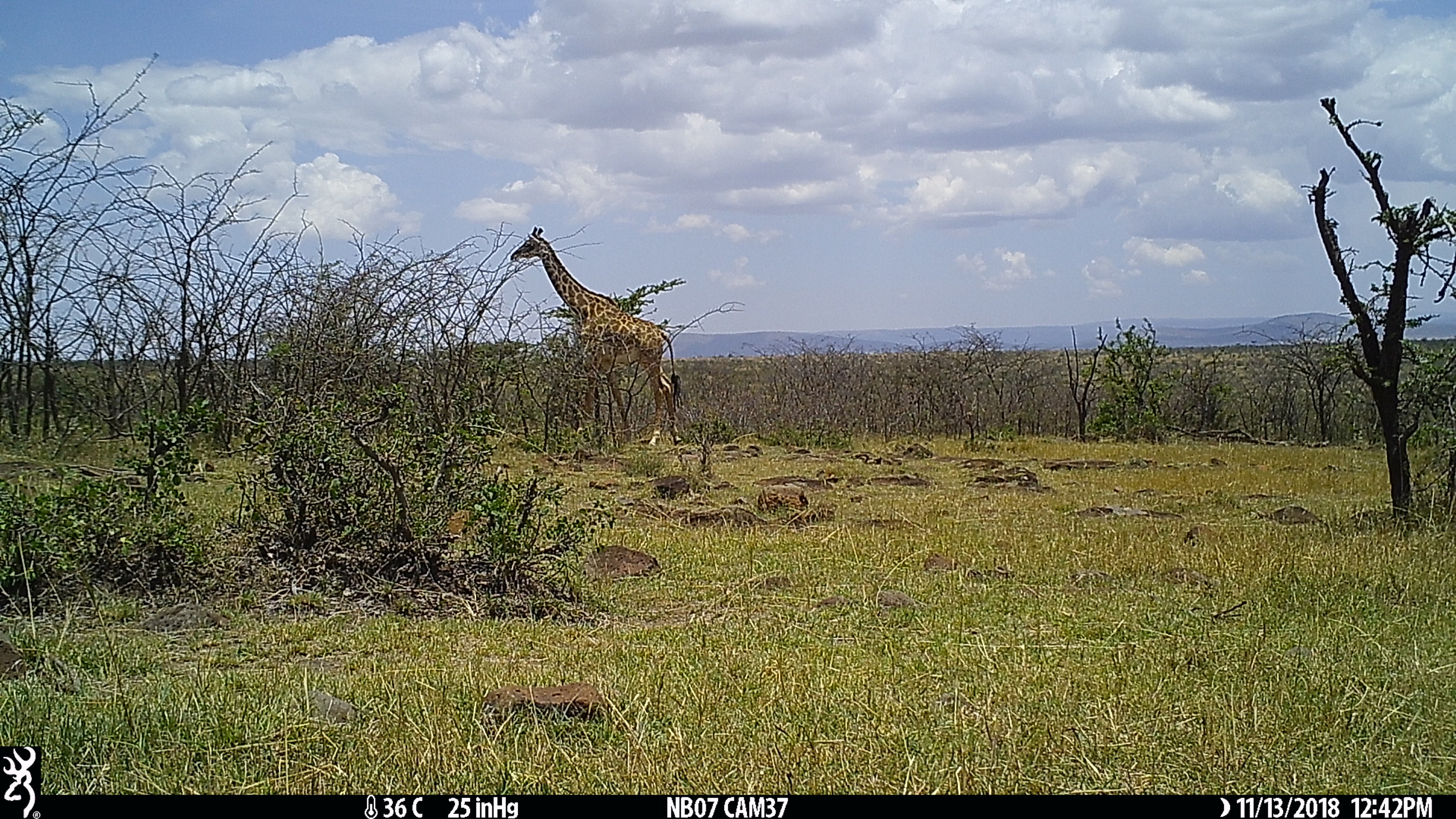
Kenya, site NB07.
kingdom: Animalia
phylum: Chordata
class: Mammalia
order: Artiodactyla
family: Giraffidae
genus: Giraffa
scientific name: Giraffa camelopardalis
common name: northern giraffe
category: giraffe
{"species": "giraffe (northern giraffe) (Giraffa camelopardalis)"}